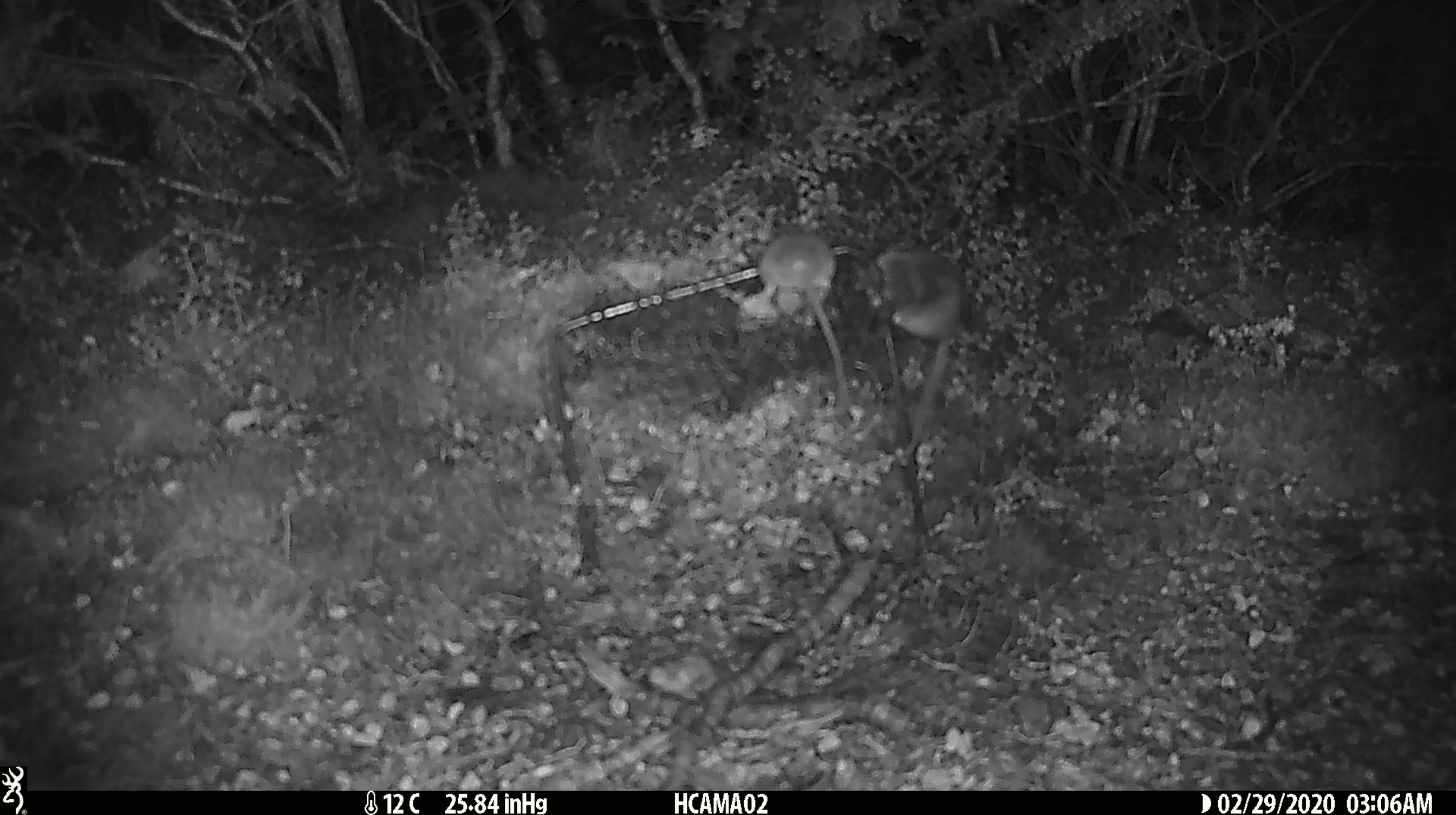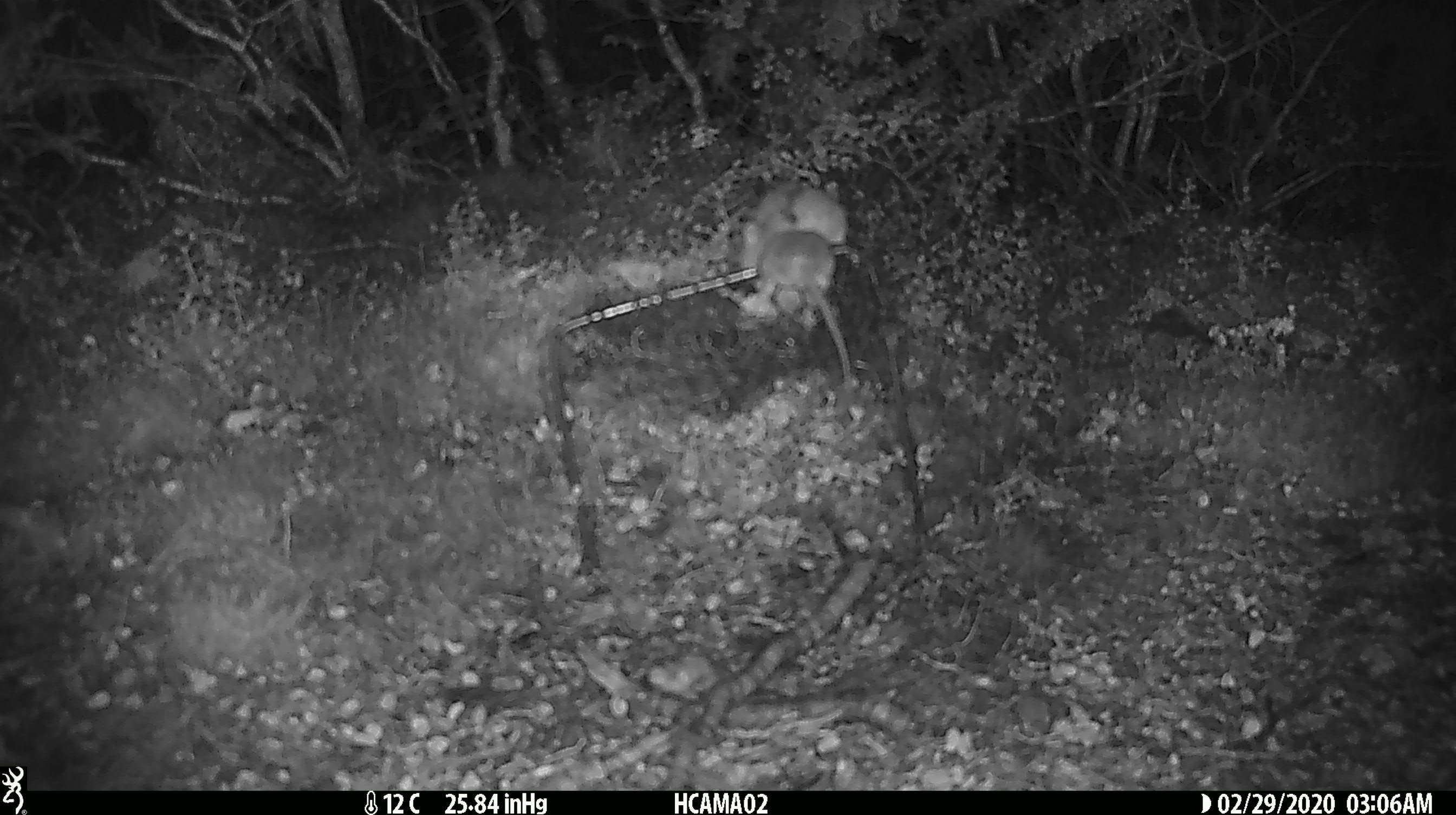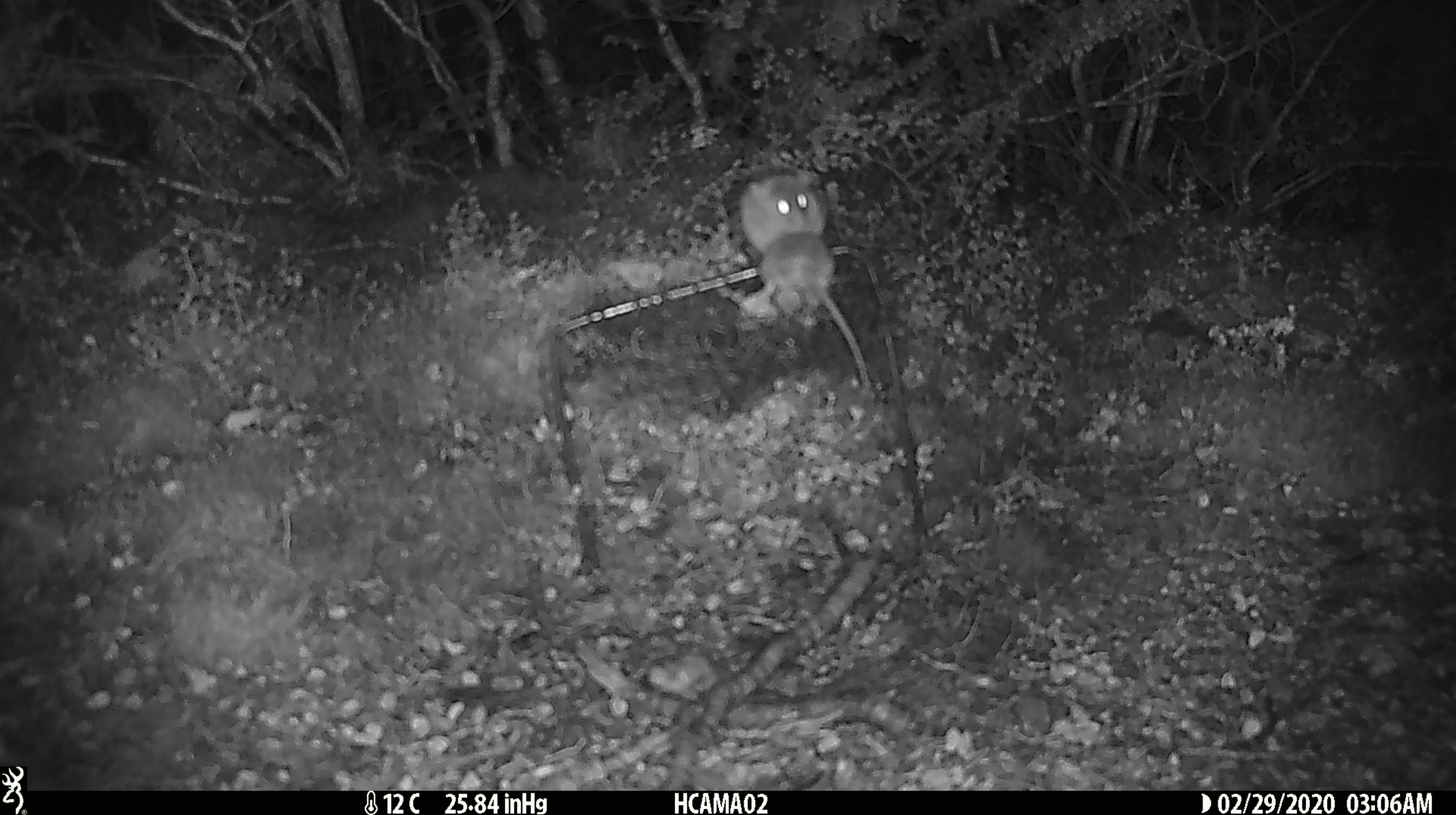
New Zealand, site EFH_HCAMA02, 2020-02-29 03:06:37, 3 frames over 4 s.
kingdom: Animalia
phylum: Chordata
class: Mammalia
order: Rodentia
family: Muridae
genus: Mus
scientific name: Mus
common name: mouse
Mouse (Mus).